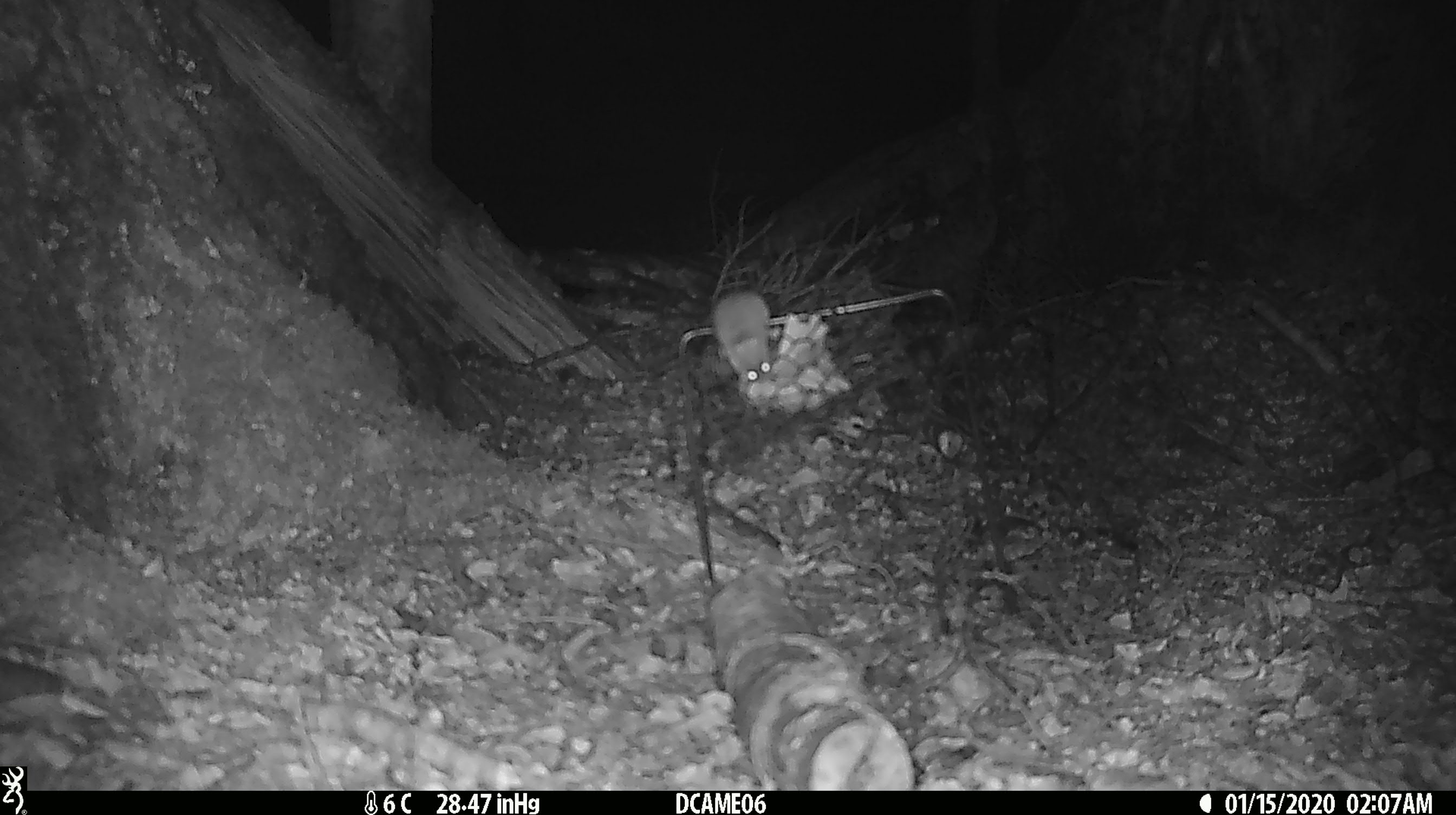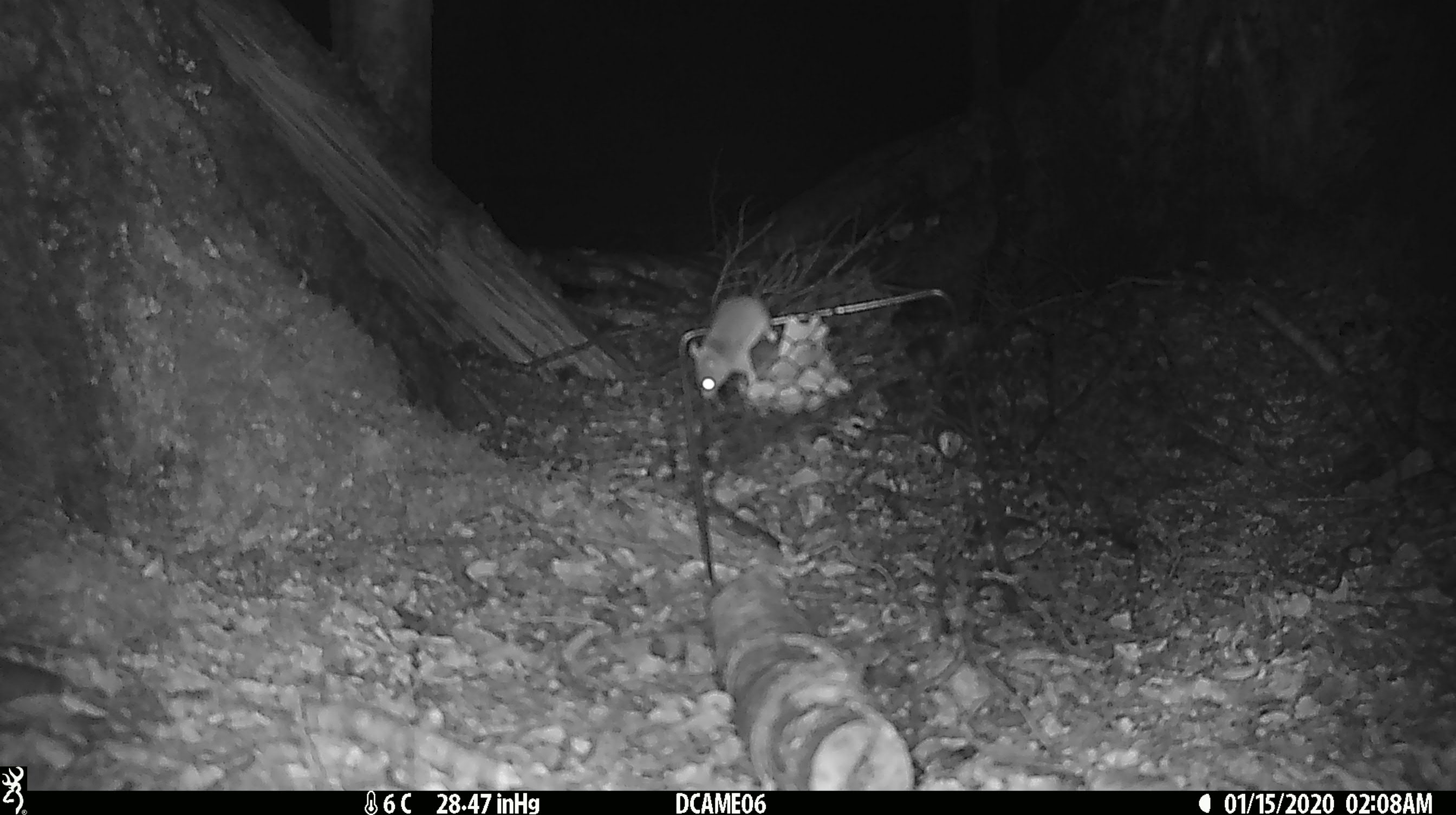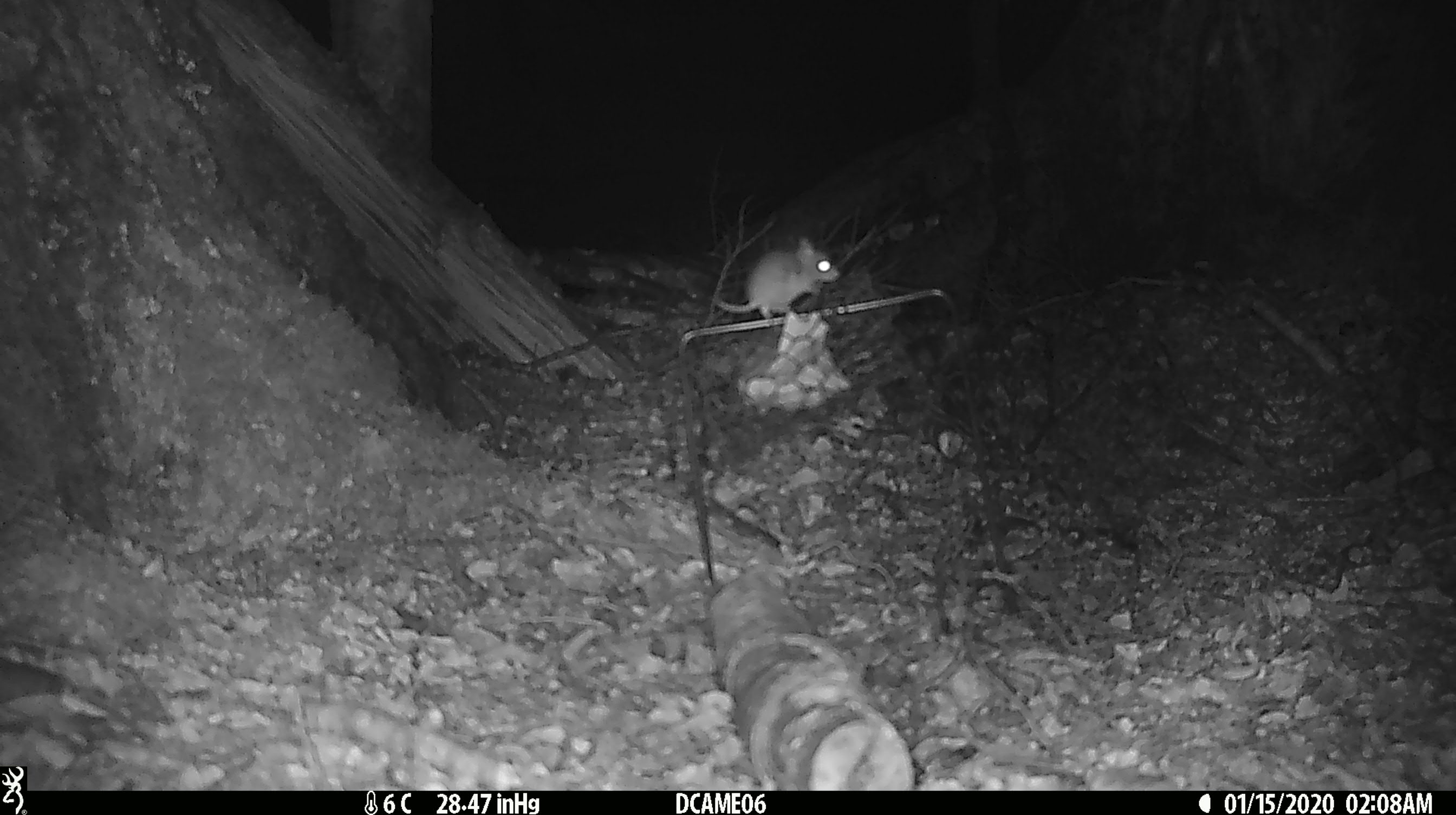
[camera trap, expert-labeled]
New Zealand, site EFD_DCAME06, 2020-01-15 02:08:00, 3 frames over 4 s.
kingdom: Animalia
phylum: Chordata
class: Mammalia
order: Rodentia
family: Muridae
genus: Mus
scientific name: Mus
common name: mouse